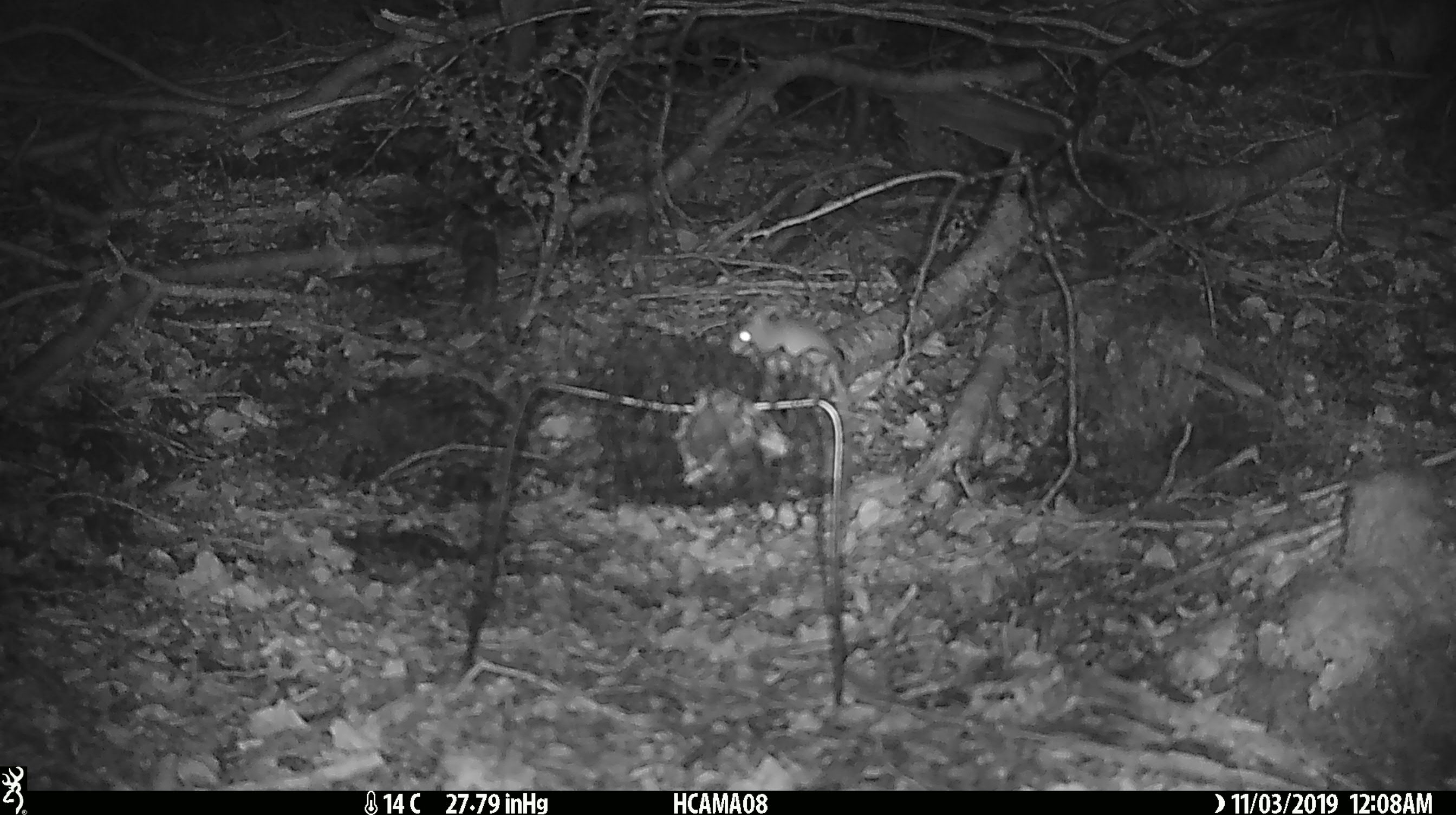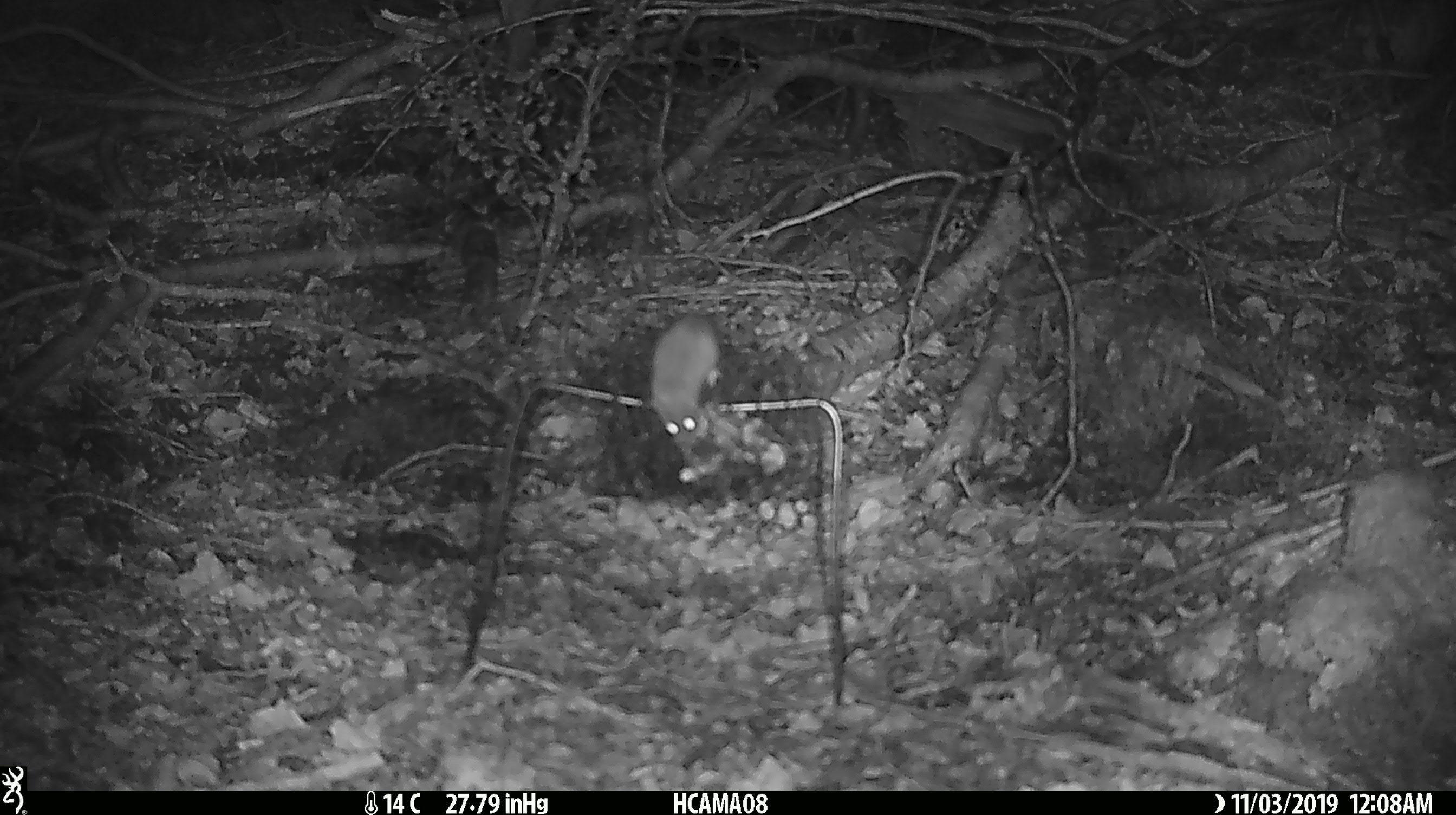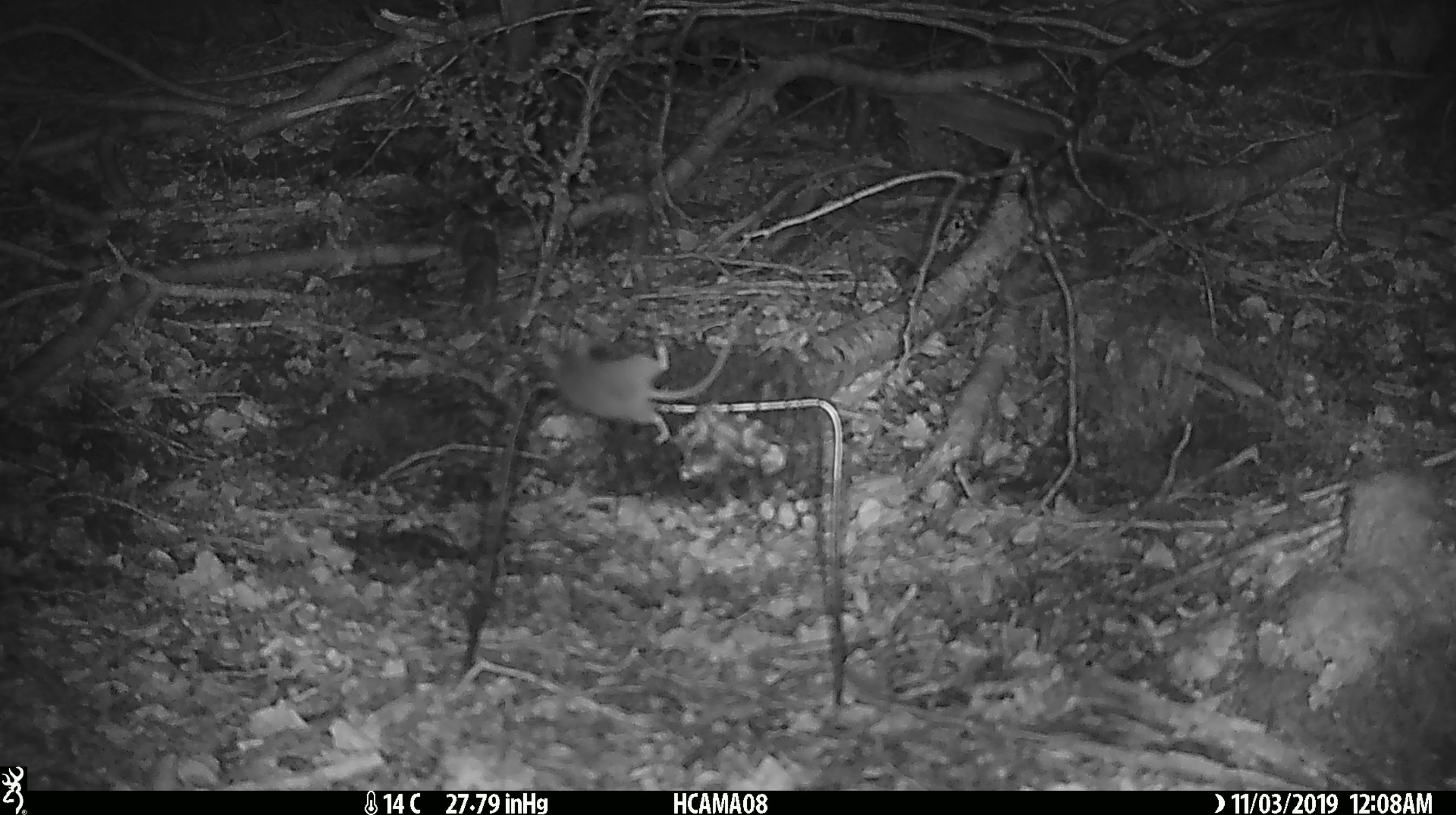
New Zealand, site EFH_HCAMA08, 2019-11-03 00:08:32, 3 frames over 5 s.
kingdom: Animalia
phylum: Chordata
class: Mammalia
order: Rodentia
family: Muridae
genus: Mus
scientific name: Mus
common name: mouse